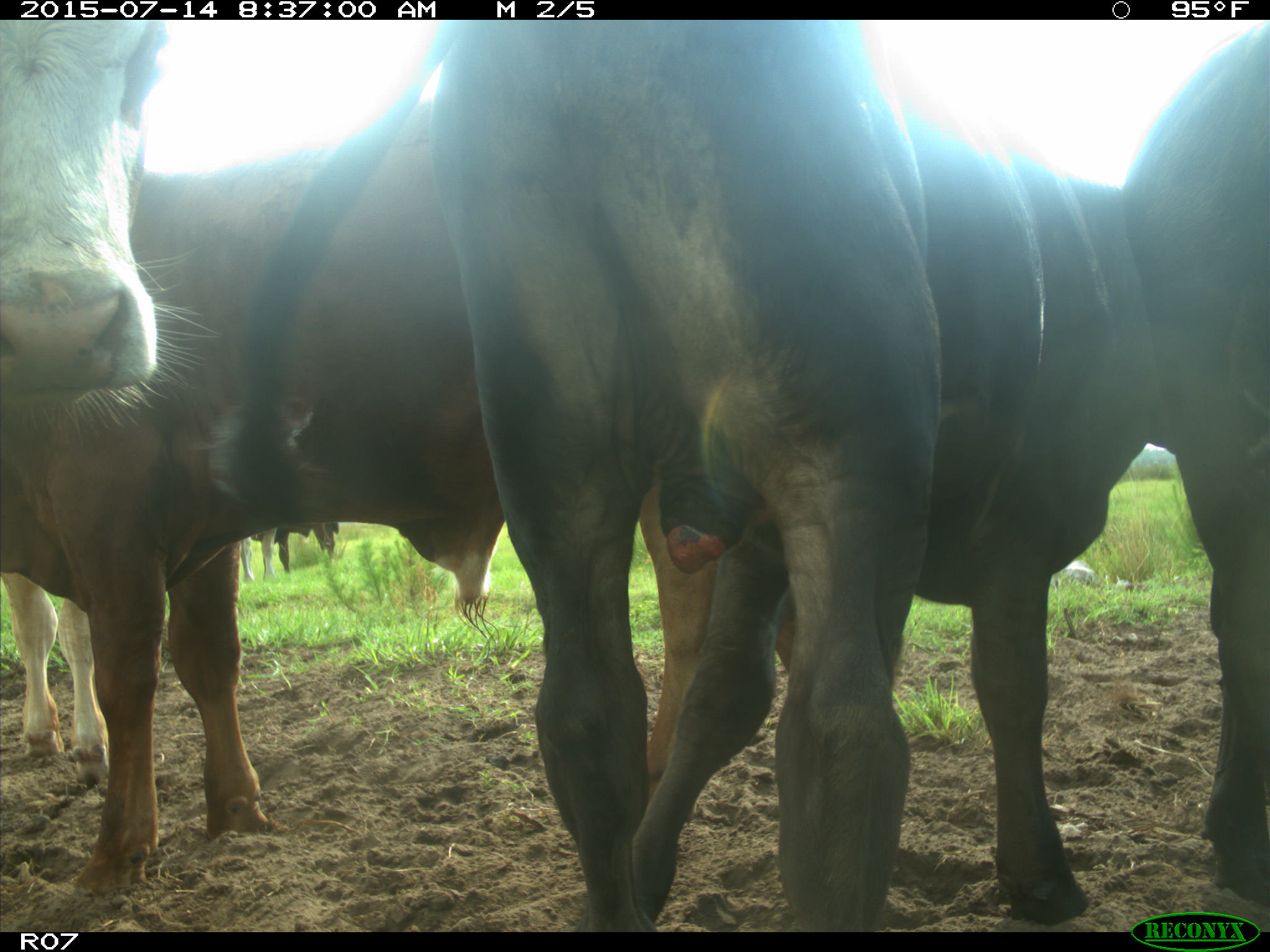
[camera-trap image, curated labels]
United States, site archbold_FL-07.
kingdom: Animalia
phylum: Chordata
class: Mammalia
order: Artiodactyla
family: Bovidae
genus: Bos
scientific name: Bos taurus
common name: domestic cow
Bos taurus (domestic cow).